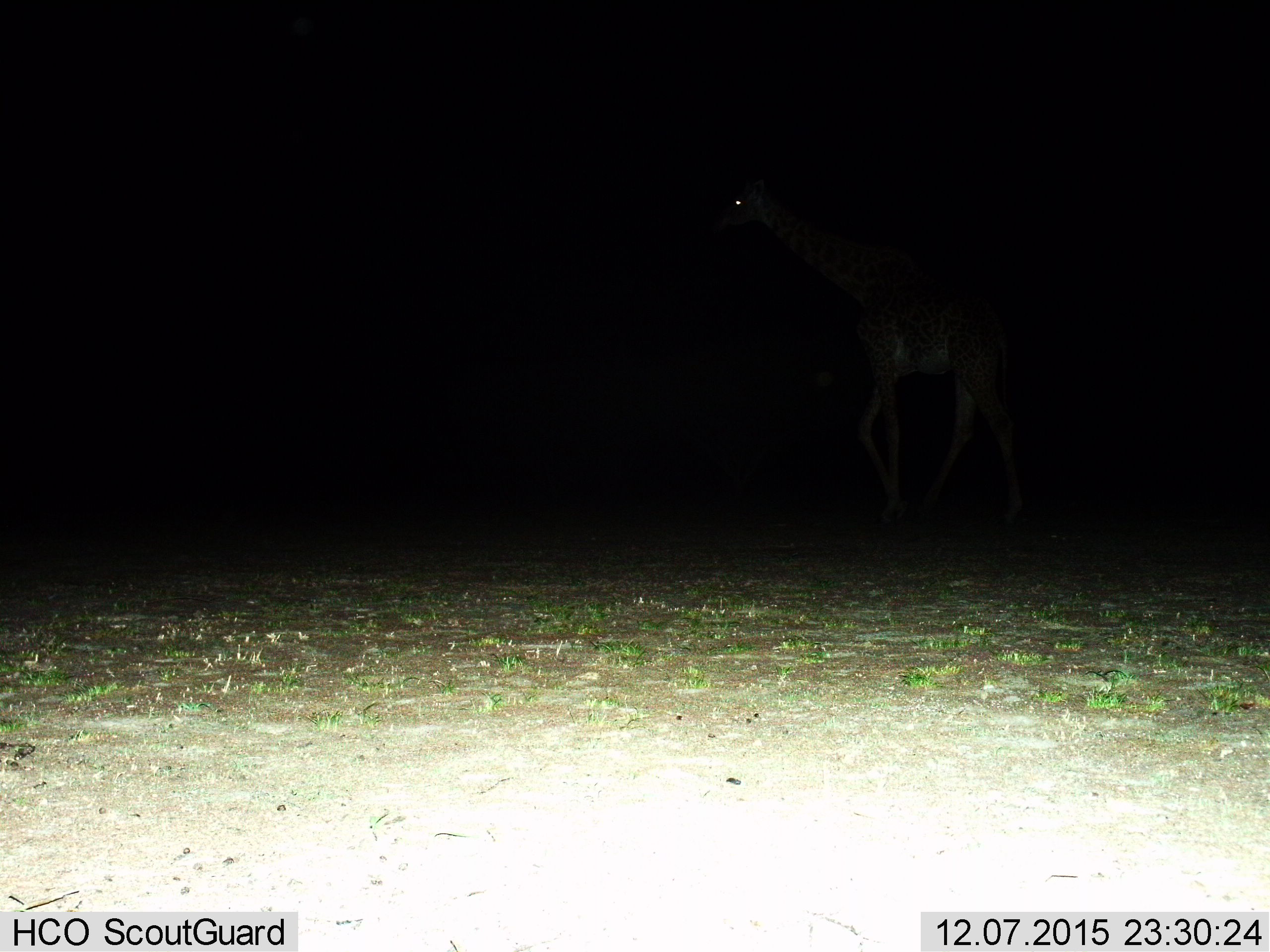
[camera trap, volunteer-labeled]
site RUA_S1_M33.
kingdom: Animalia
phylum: Chordata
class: Mammalia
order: Artiodactyla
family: Giraffidae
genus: Giraffa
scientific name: Giraffa camelopardalis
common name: giraffe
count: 1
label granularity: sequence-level